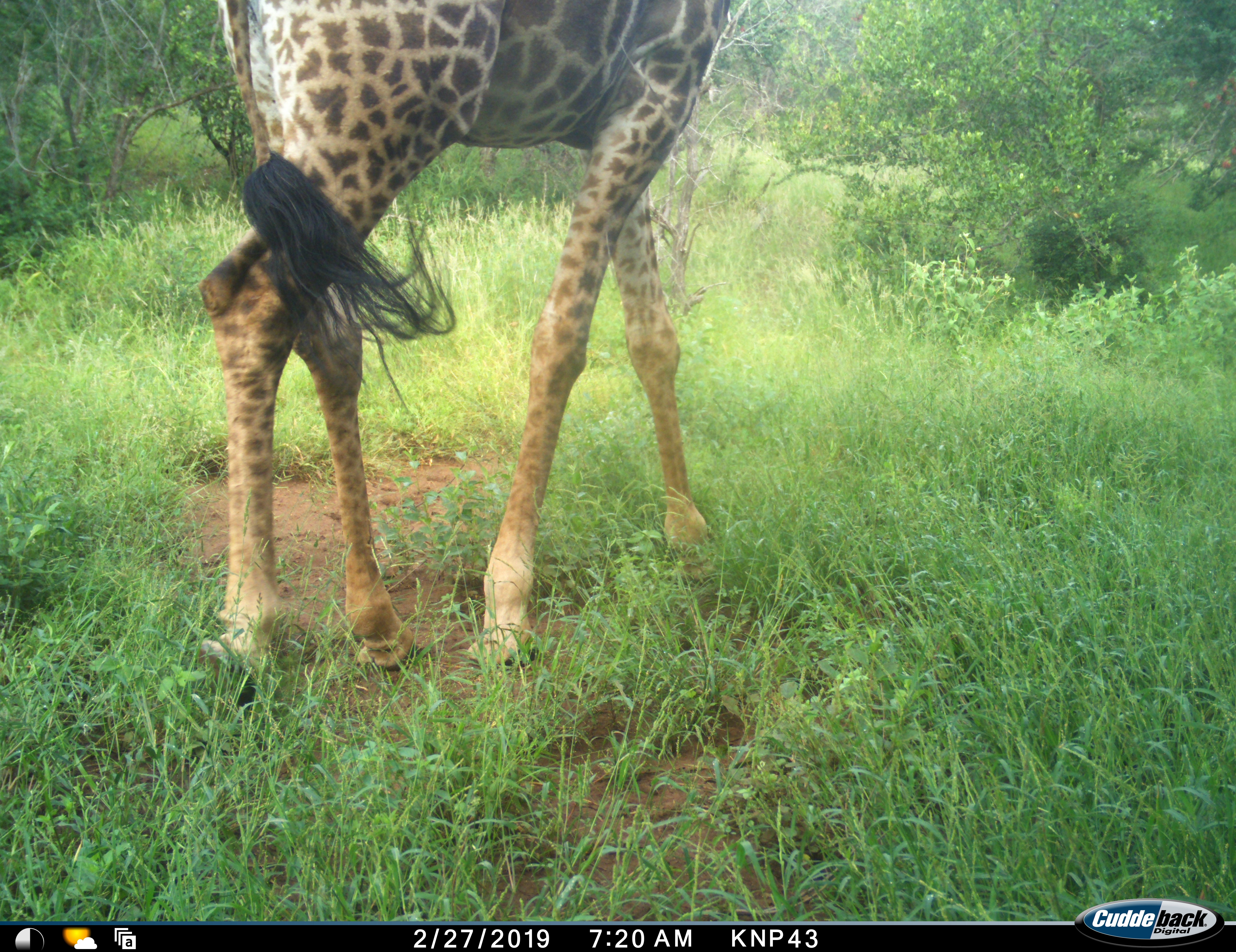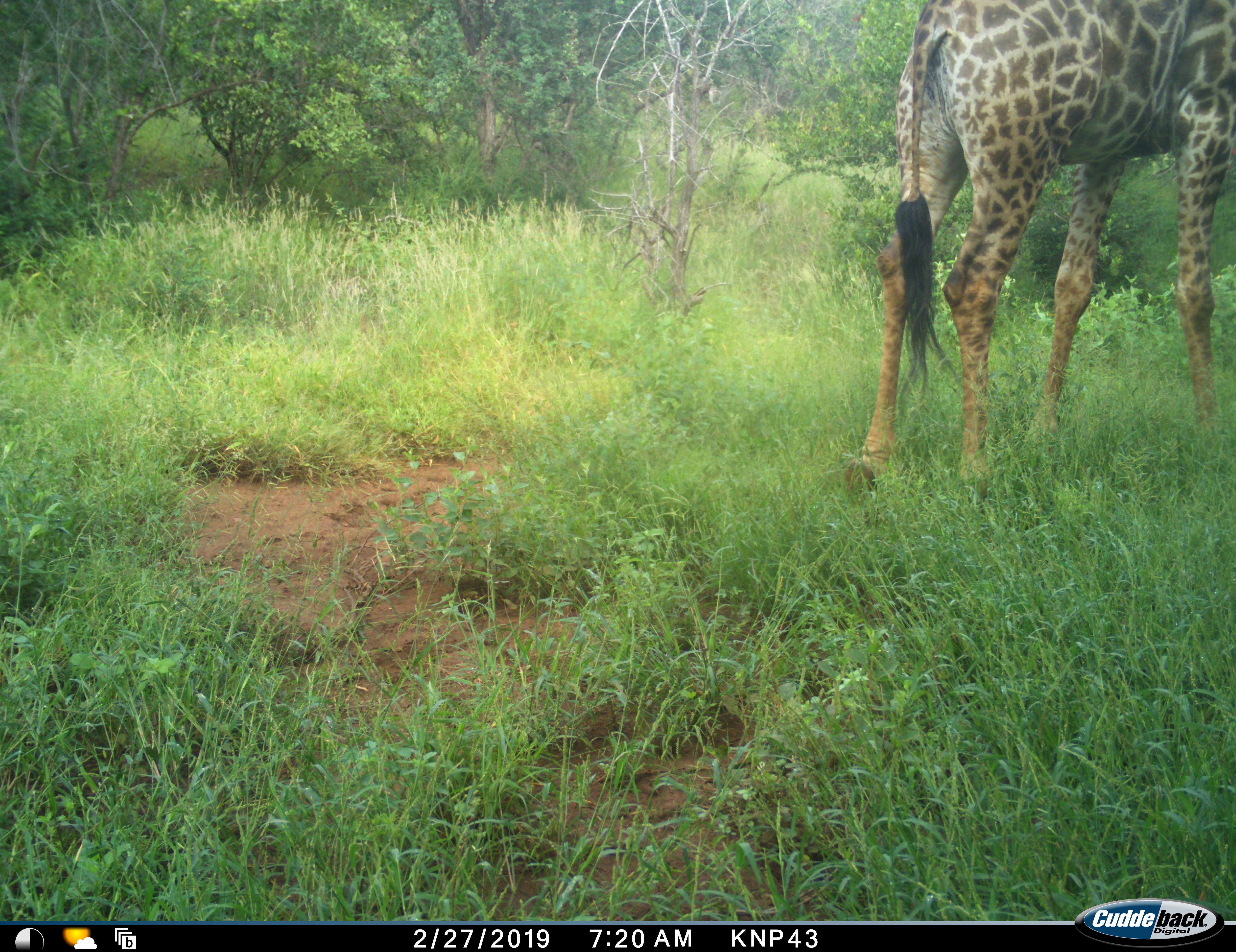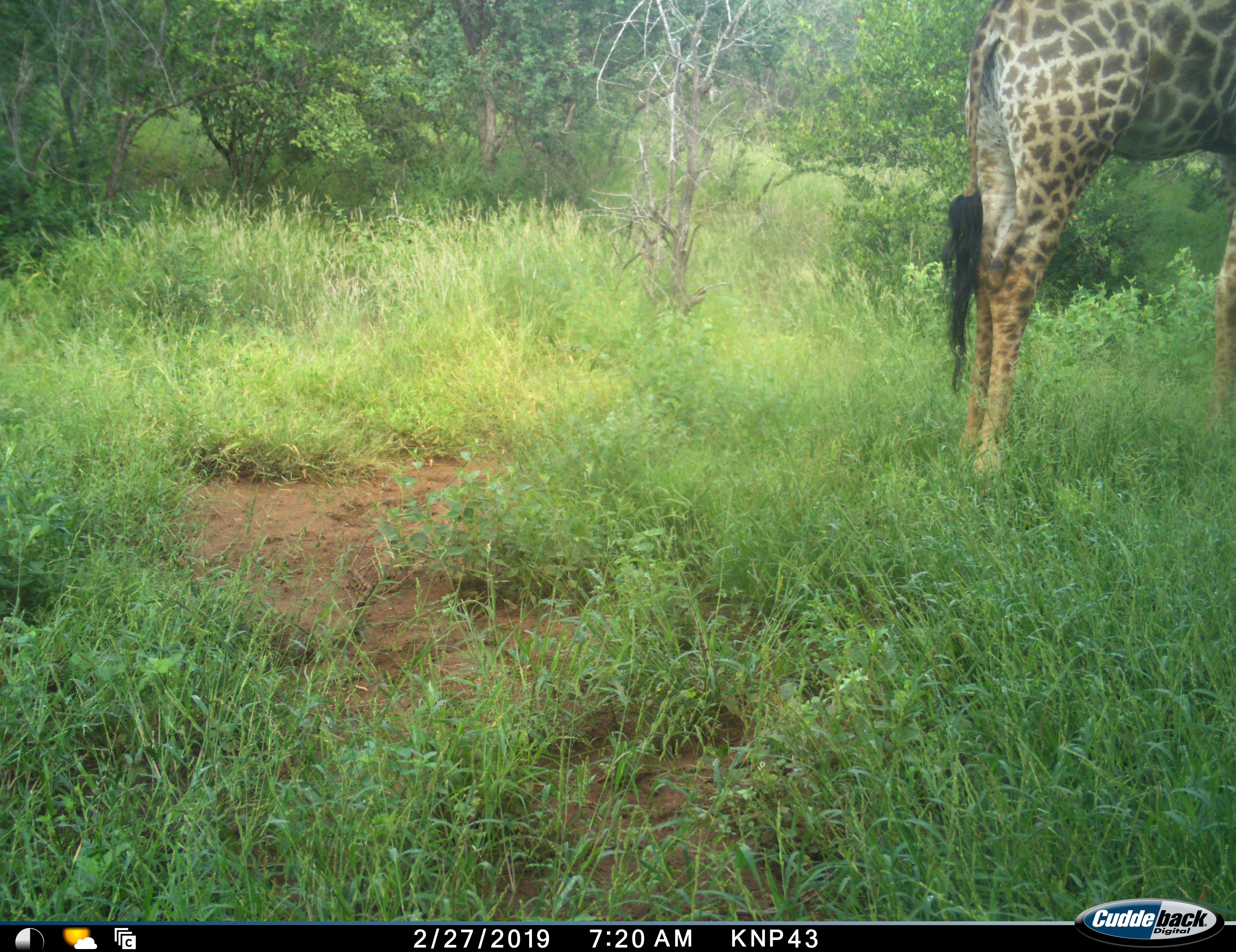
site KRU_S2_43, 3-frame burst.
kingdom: Animalia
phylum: Chordata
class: Mammalia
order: Artiodactyla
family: Giraffidae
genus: Giraffa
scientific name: Giraffa camelopardalis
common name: giraffe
Giraffe (Giraffa camelopardalis), count 1. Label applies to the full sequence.